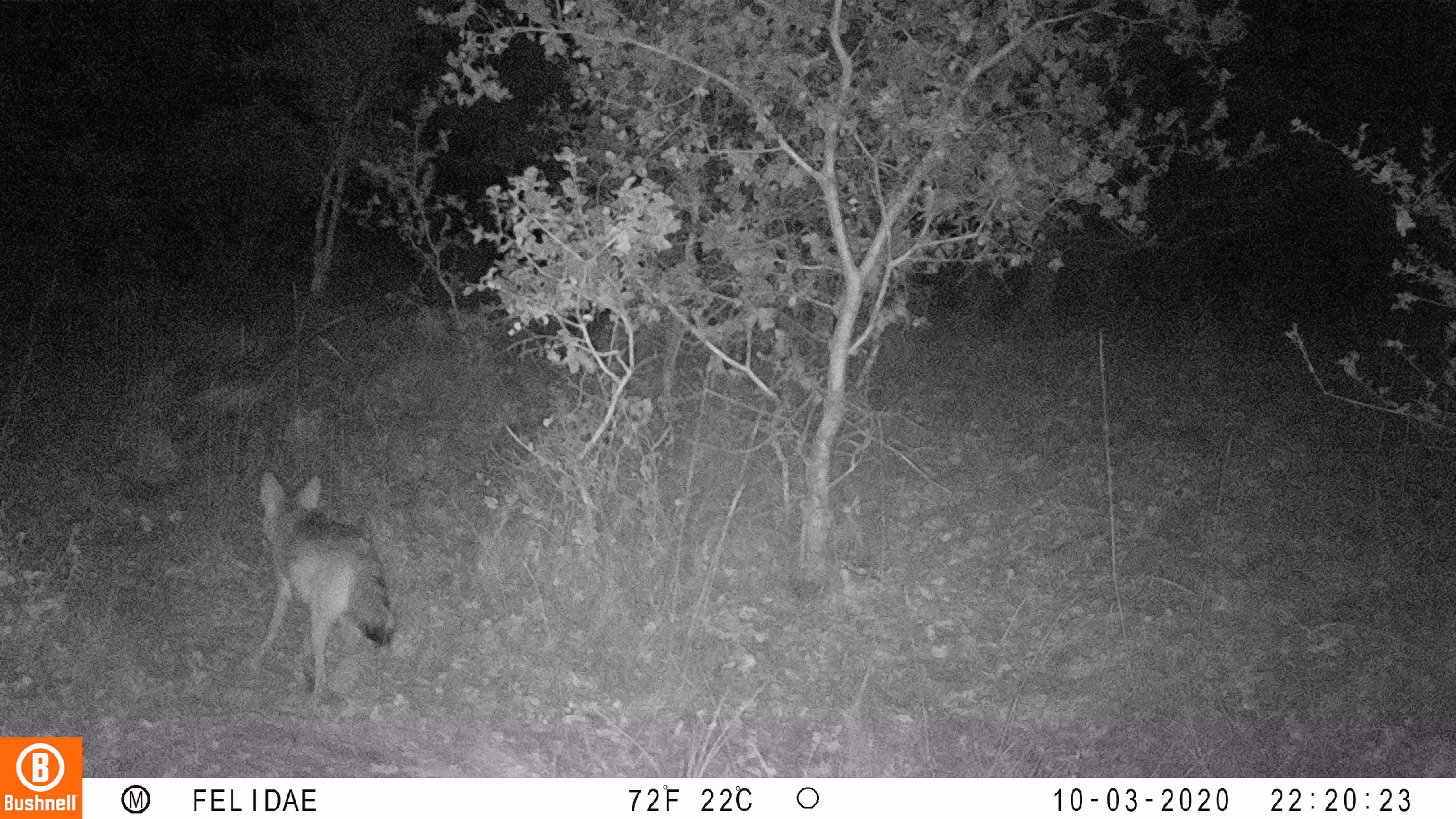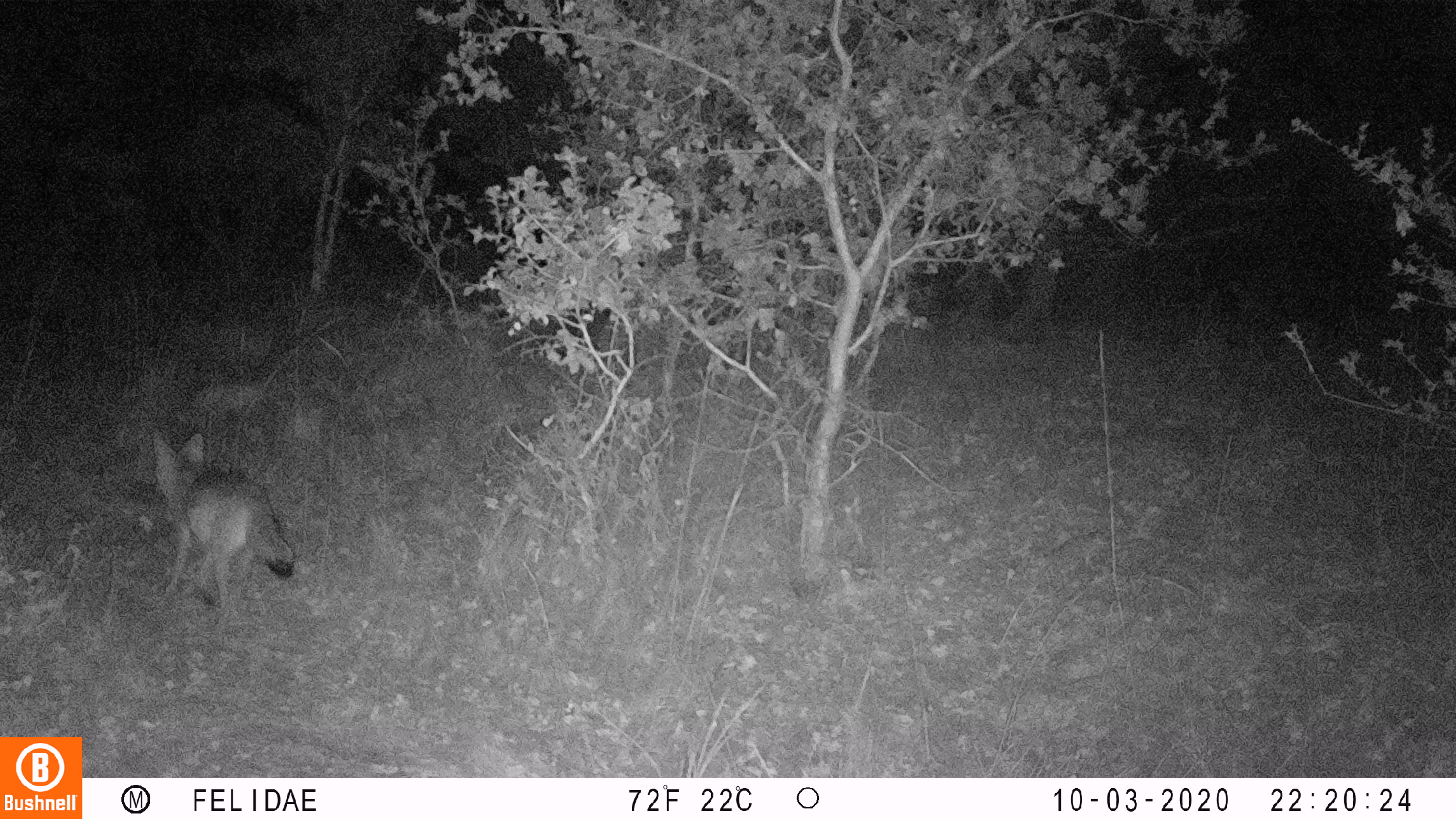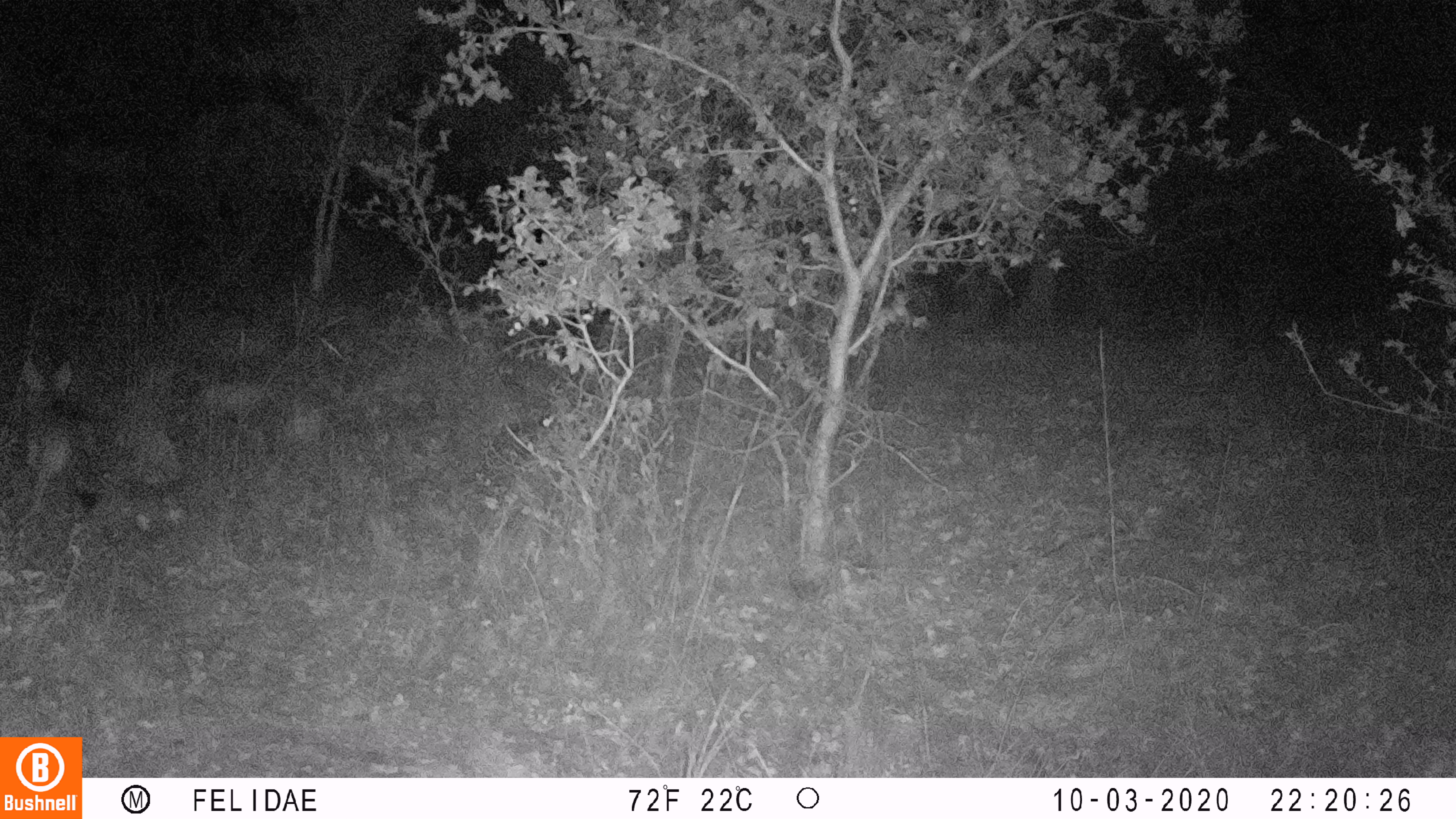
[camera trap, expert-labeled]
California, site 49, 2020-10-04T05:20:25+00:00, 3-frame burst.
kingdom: Animalia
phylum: Chordata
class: Mammalia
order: Carnivora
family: Canidae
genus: Urocyon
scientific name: Urocyon cinereoargenteus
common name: gray fox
Gray fox (Urocyon cinereoargenteus).